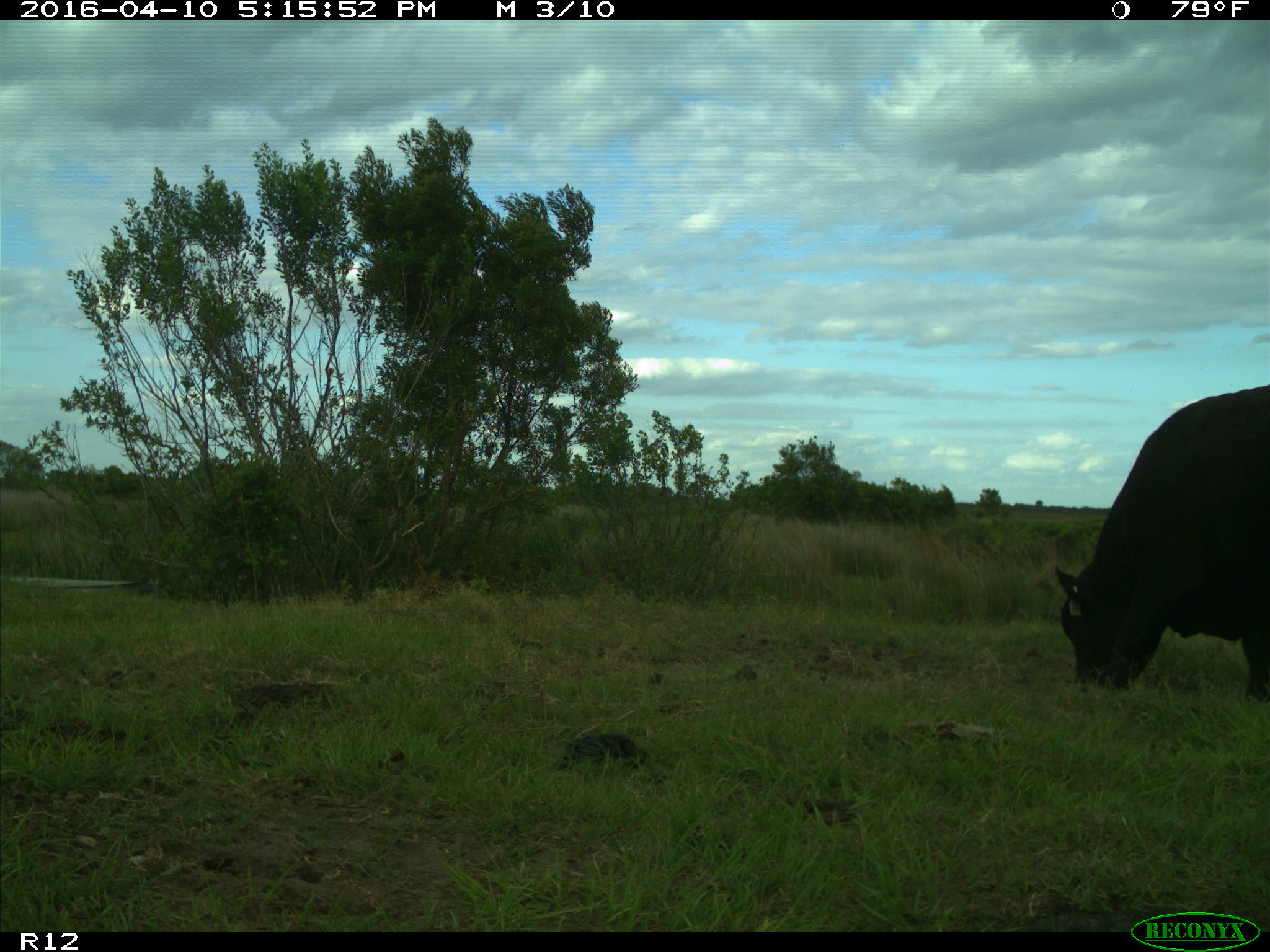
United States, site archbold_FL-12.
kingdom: Animalia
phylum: Chordata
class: Mammalia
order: Artiodactyla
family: Bovidae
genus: Bos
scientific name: Bos taurus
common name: domestic cow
Bos taurus (domestic cow).